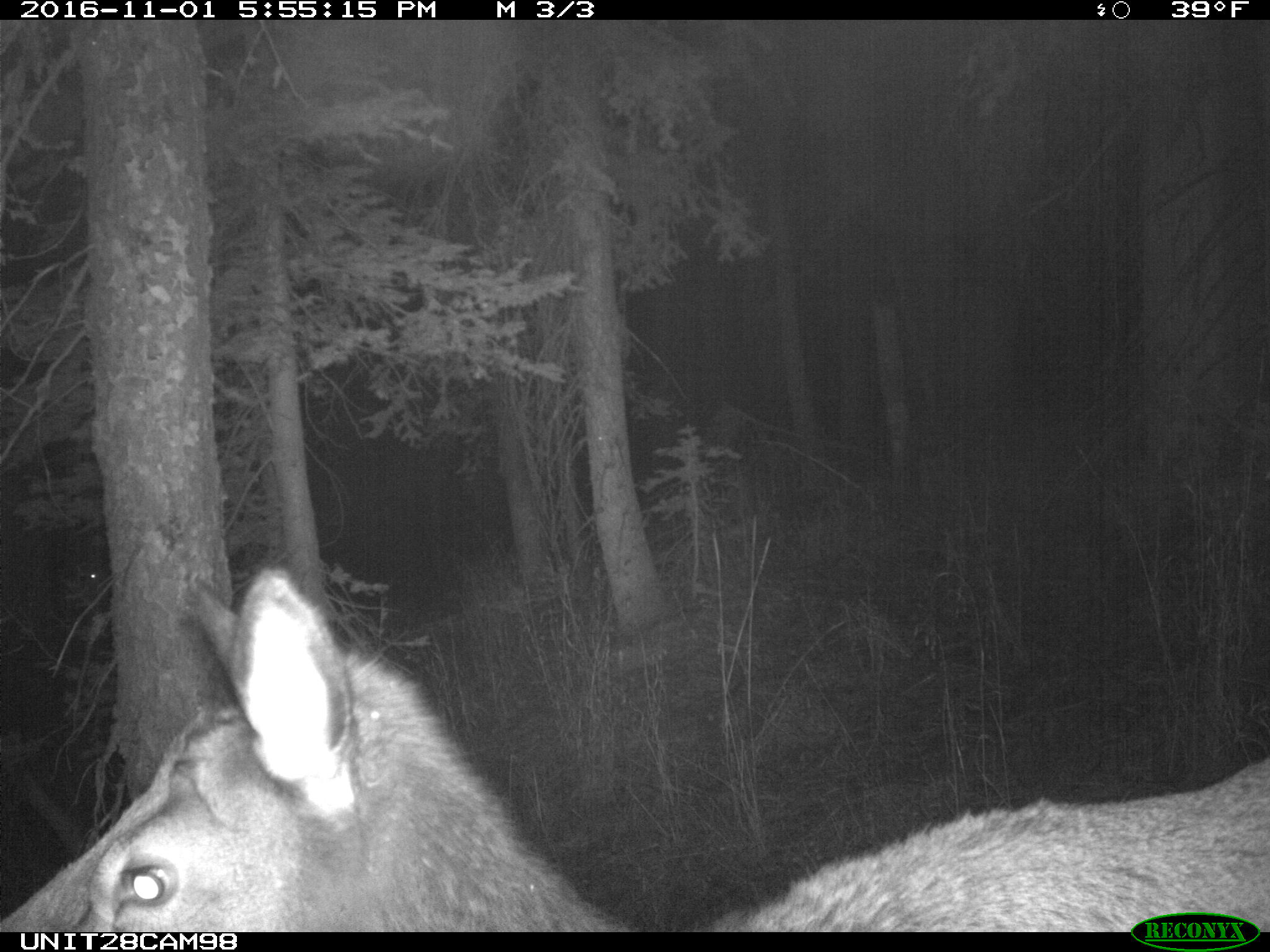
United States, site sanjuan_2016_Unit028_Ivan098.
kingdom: Animalia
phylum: Chordata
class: Mammalia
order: Artiodactyla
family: Cervidae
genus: Cervus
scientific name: Cervus elaphus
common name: red deer